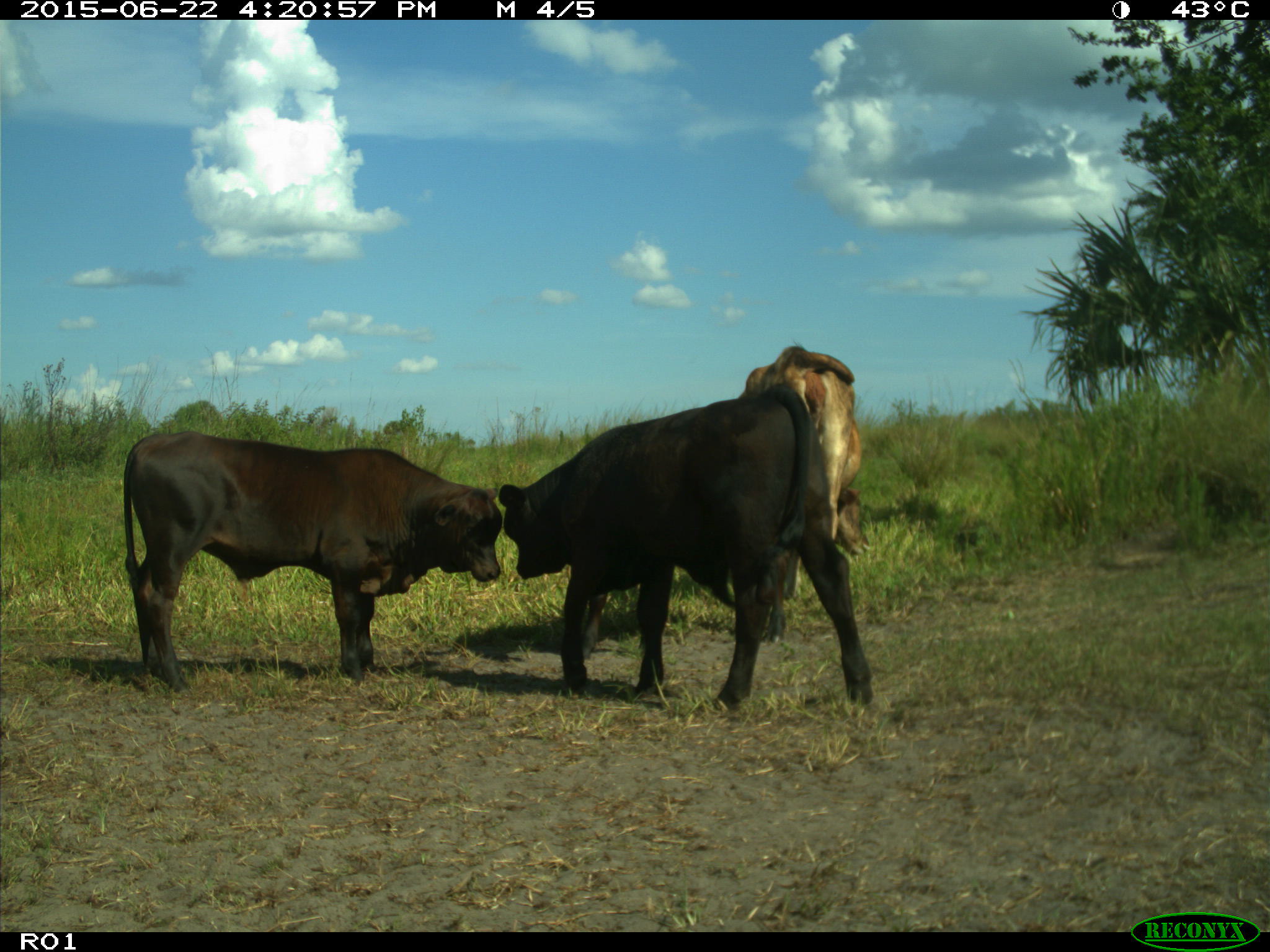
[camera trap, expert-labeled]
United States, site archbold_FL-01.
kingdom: Animalia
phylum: Chordata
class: Mammalia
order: Artiodactyla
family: Bovidae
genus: Bos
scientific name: Bos taurus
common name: domestic cow